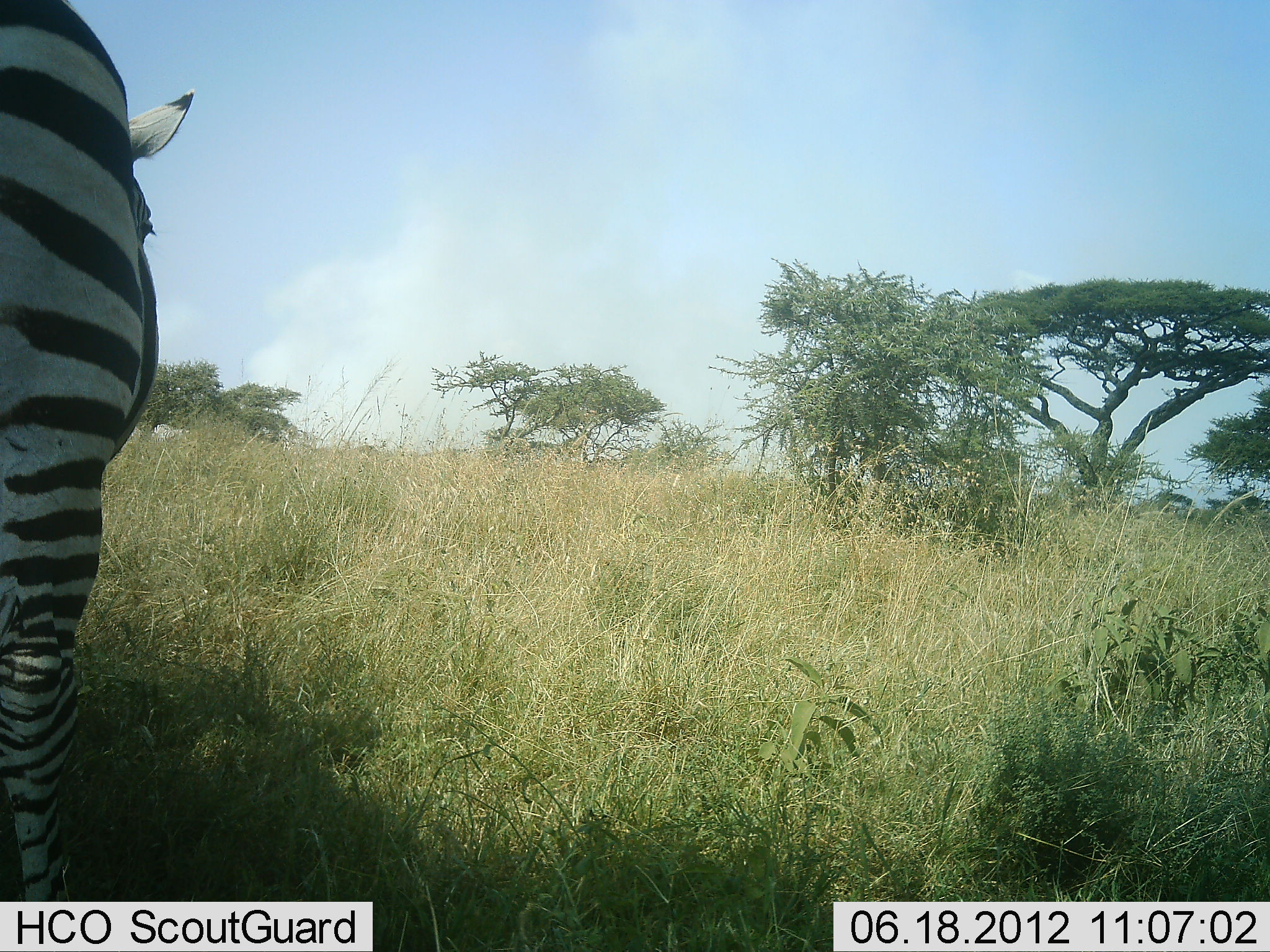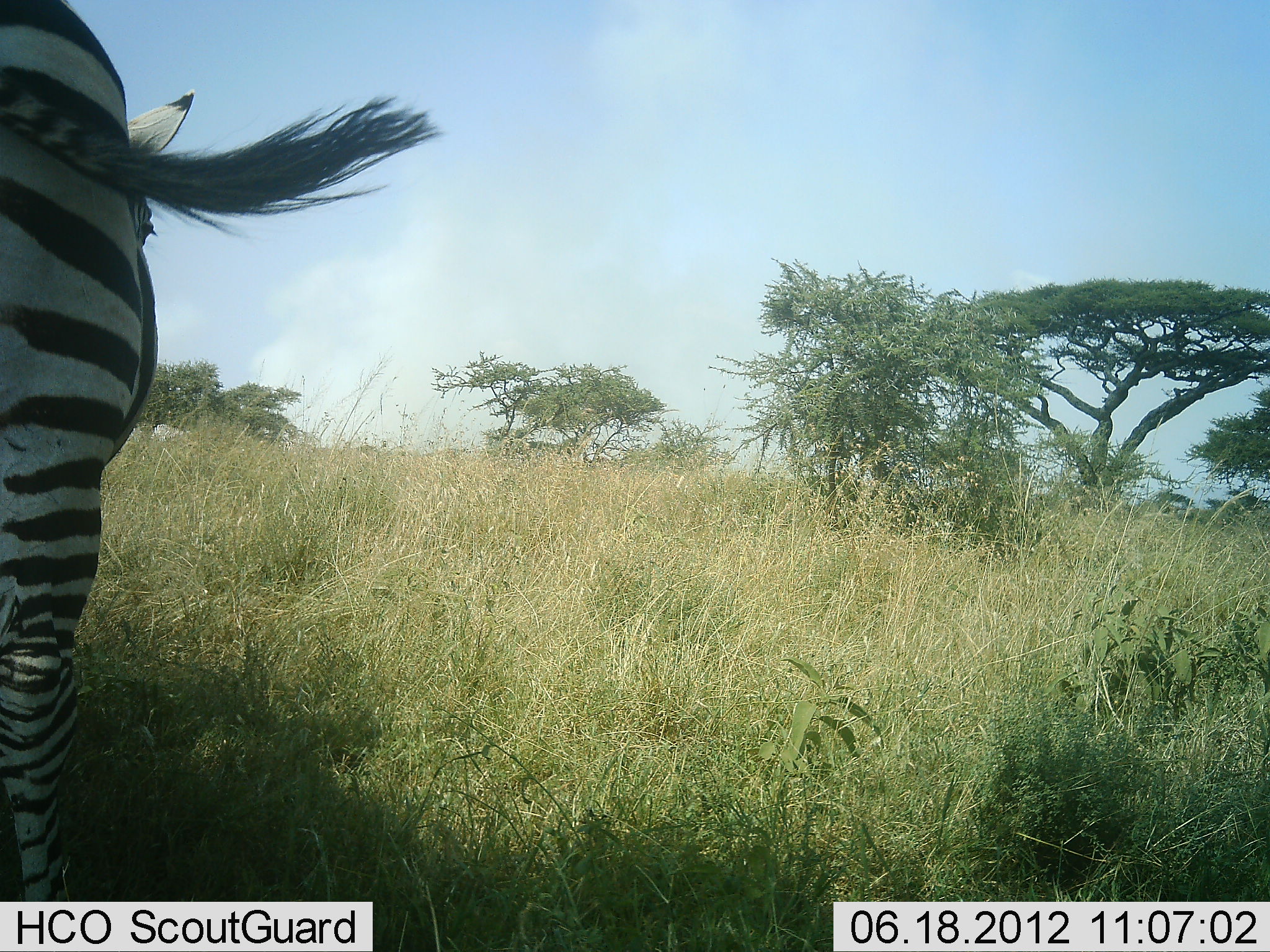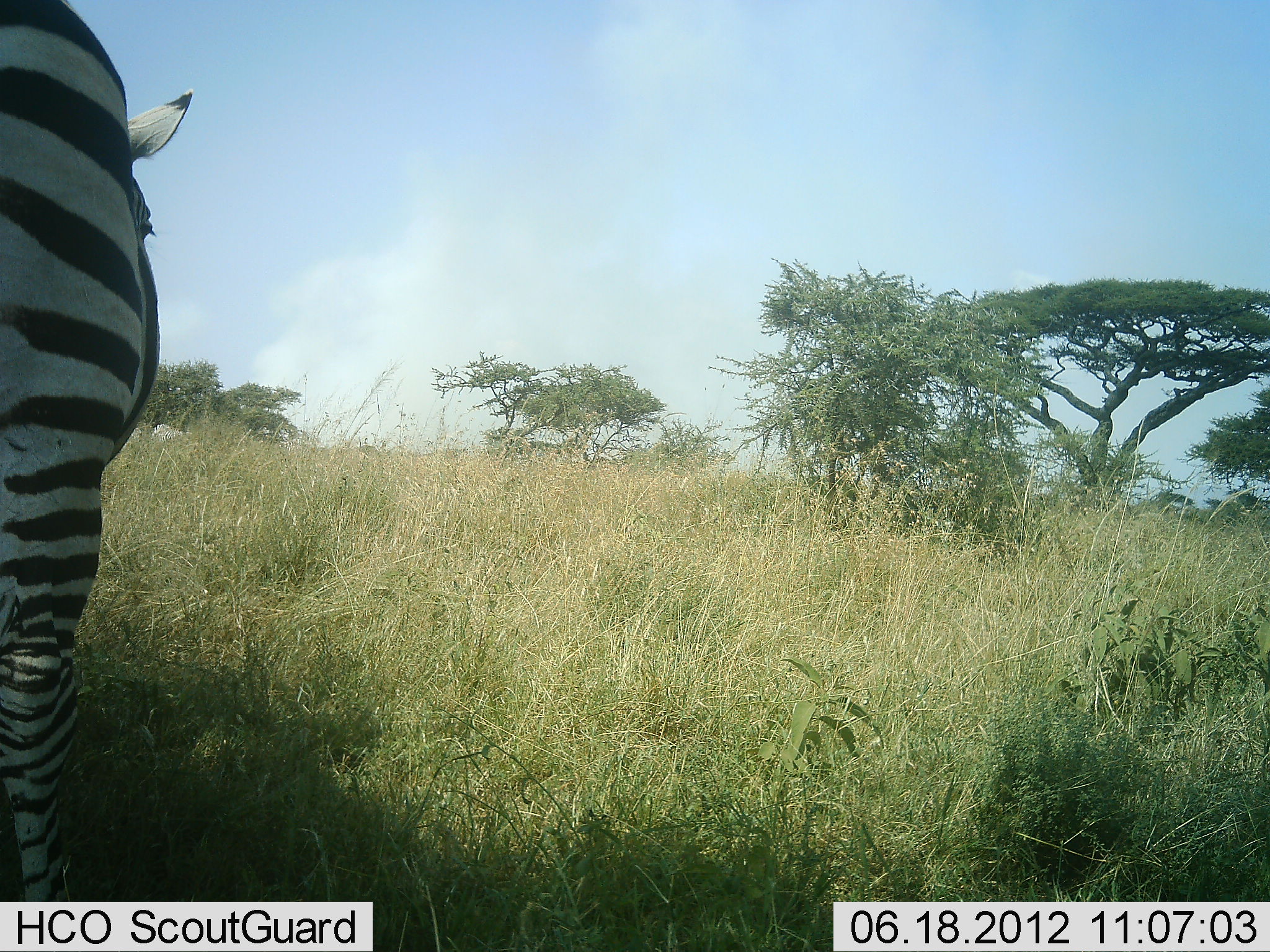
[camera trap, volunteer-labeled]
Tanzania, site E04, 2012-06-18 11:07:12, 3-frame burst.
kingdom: Animalia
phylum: Chordata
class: Mammalia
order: Perissodactyla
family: Equidae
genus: Equus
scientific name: Equus quagga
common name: plains zebra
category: zebra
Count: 1.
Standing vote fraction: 100%.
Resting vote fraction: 0%.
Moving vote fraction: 0%.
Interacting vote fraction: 0%.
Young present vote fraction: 0%.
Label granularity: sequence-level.